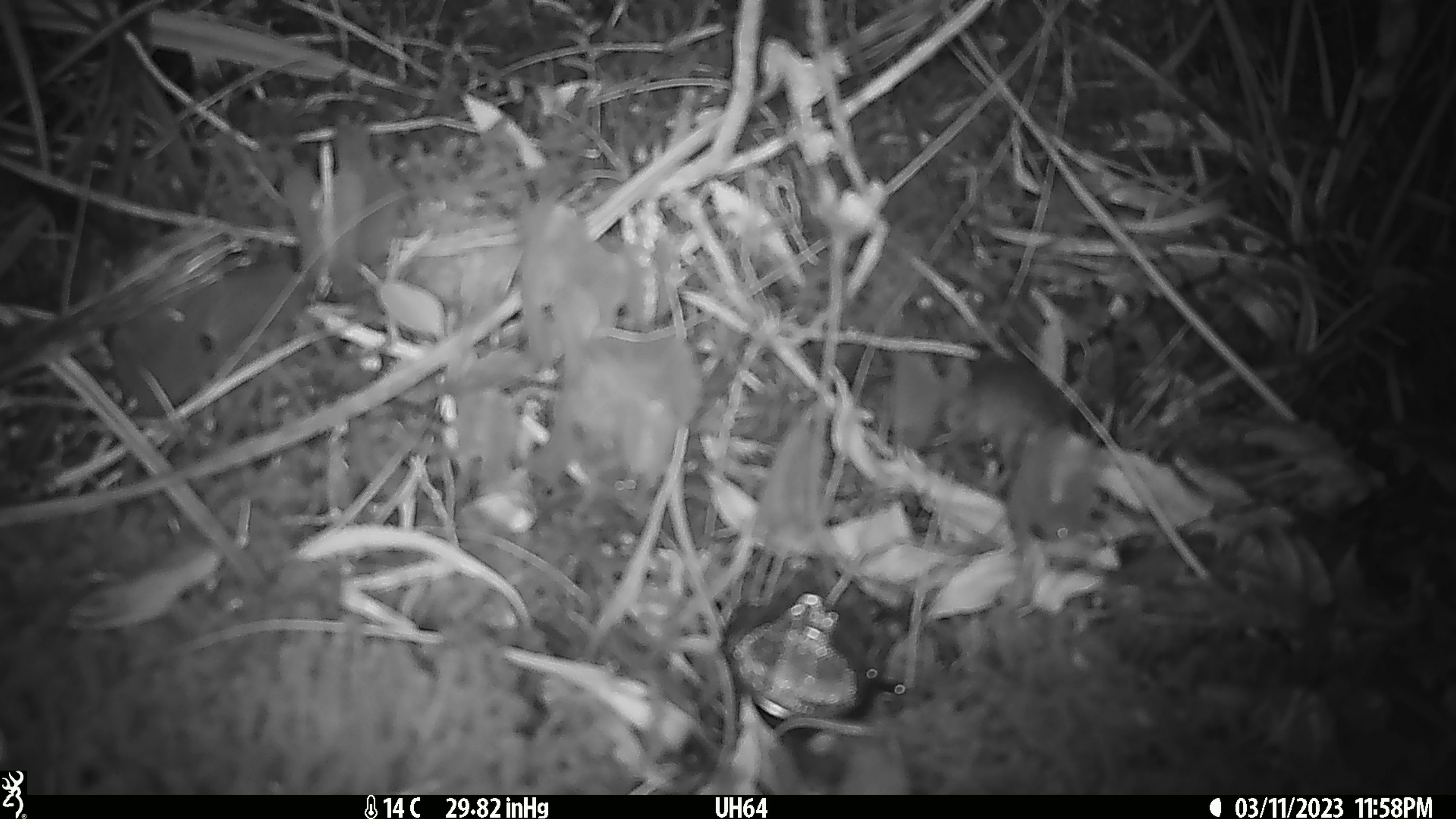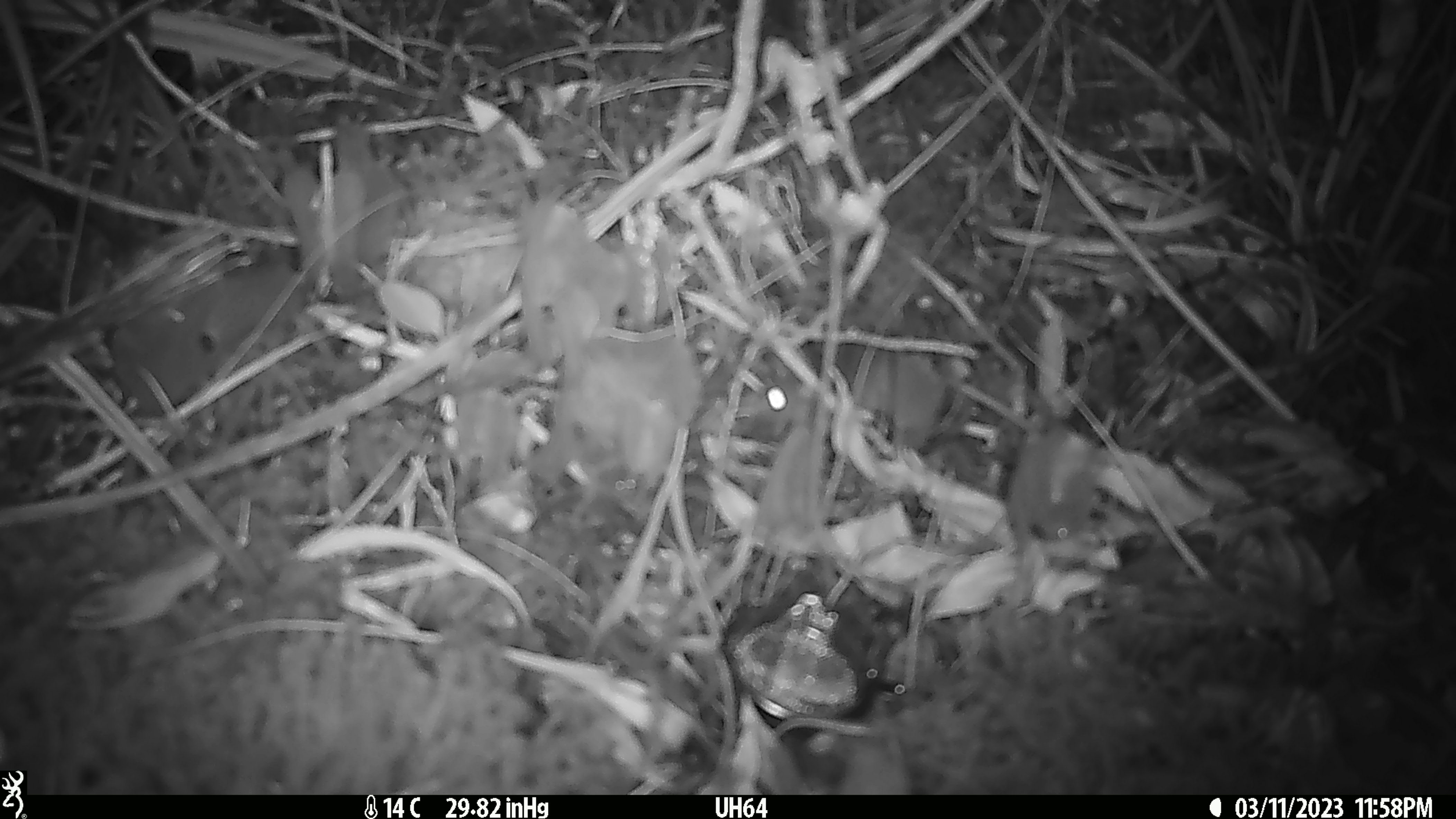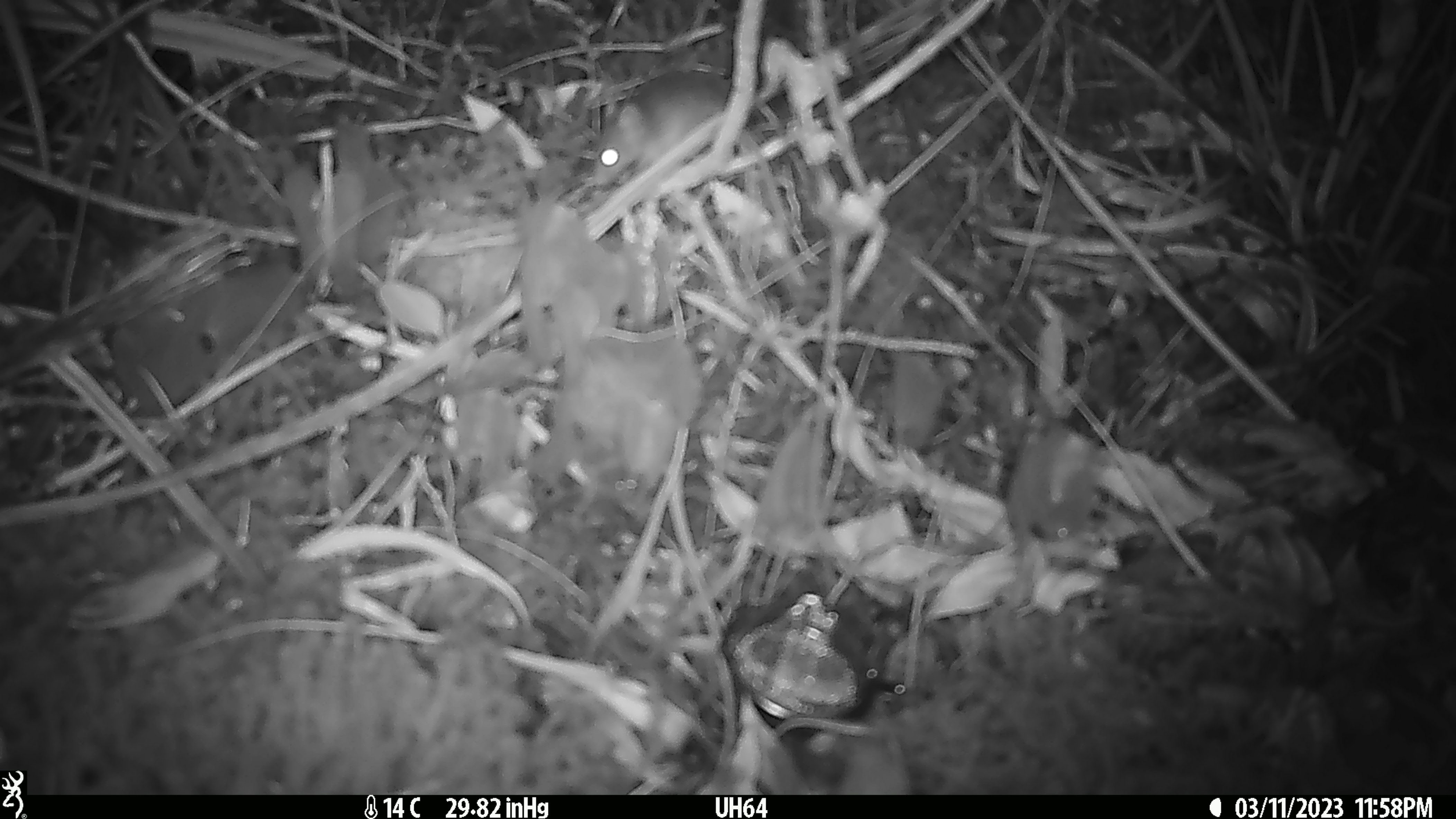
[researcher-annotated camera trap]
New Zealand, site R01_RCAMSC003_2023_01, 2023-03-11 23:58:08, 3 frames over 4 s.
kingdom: Animalia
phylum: Chordata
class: Mammalia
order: Rodentia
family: Muridae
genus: Mus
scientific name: Mus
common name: mouse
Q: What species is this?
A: Mouse (Mus).